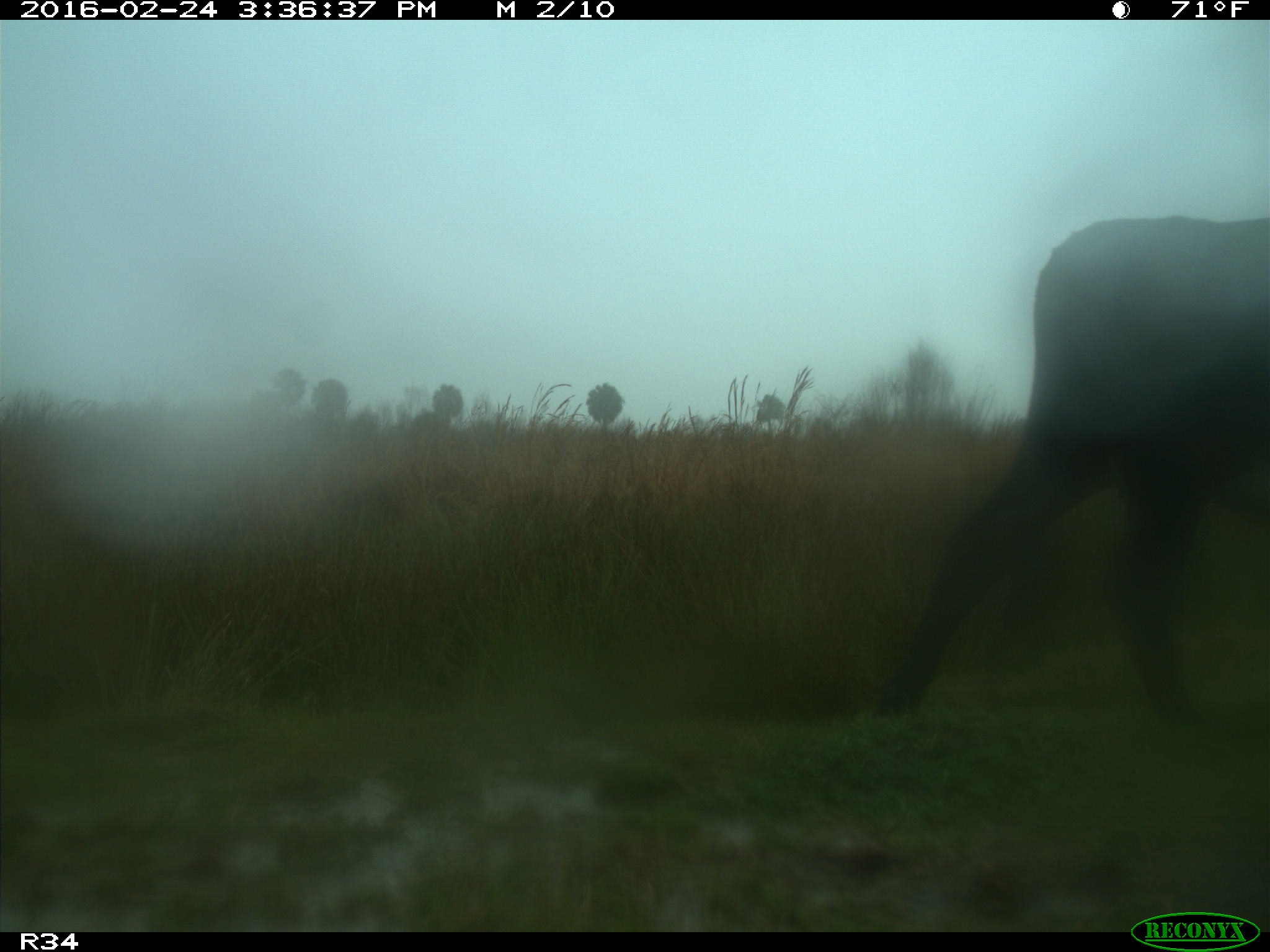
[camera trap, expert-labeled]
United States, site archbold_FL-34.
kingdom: Animalia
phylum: Chordata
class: Mammalia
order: Artiodactyla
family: Bovidae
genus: Bos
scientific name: Bos taurus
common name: domestic cow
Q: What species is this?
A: Bos taurus (domestic cow).